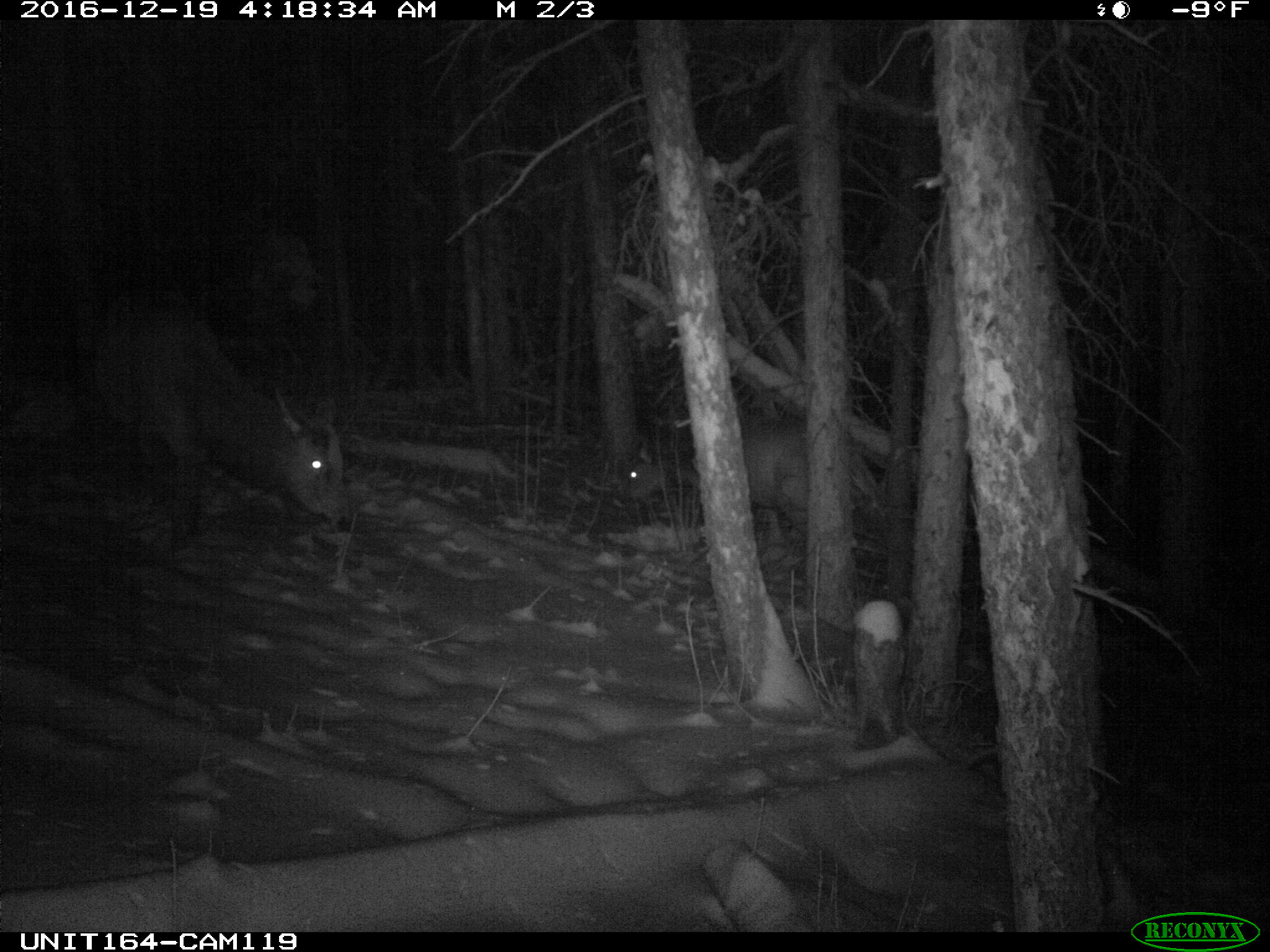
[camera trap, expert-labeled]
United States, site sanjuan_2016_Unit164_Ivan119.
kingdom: Animalia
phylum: Chordata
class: Mammalia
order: Artiodactyla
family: Cervidae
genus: Cervus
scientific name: Cervus elaphus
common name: red deer